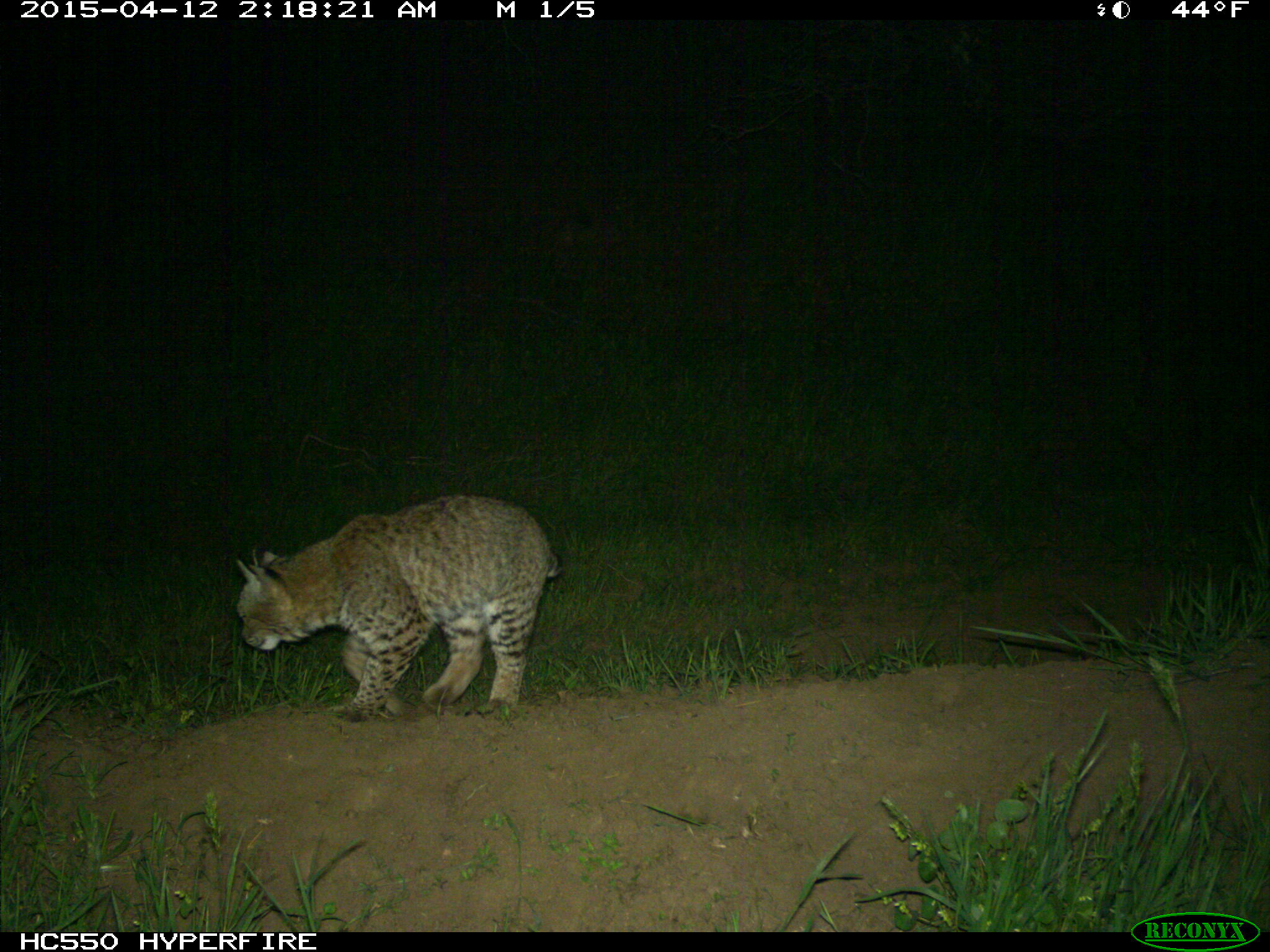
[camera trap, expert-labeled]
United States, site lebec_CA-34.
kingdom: Animalia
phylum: Chordata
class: Mammalia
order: Carnivora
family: Felidae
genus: Lynx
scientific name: Lynx rufus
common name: bobcat